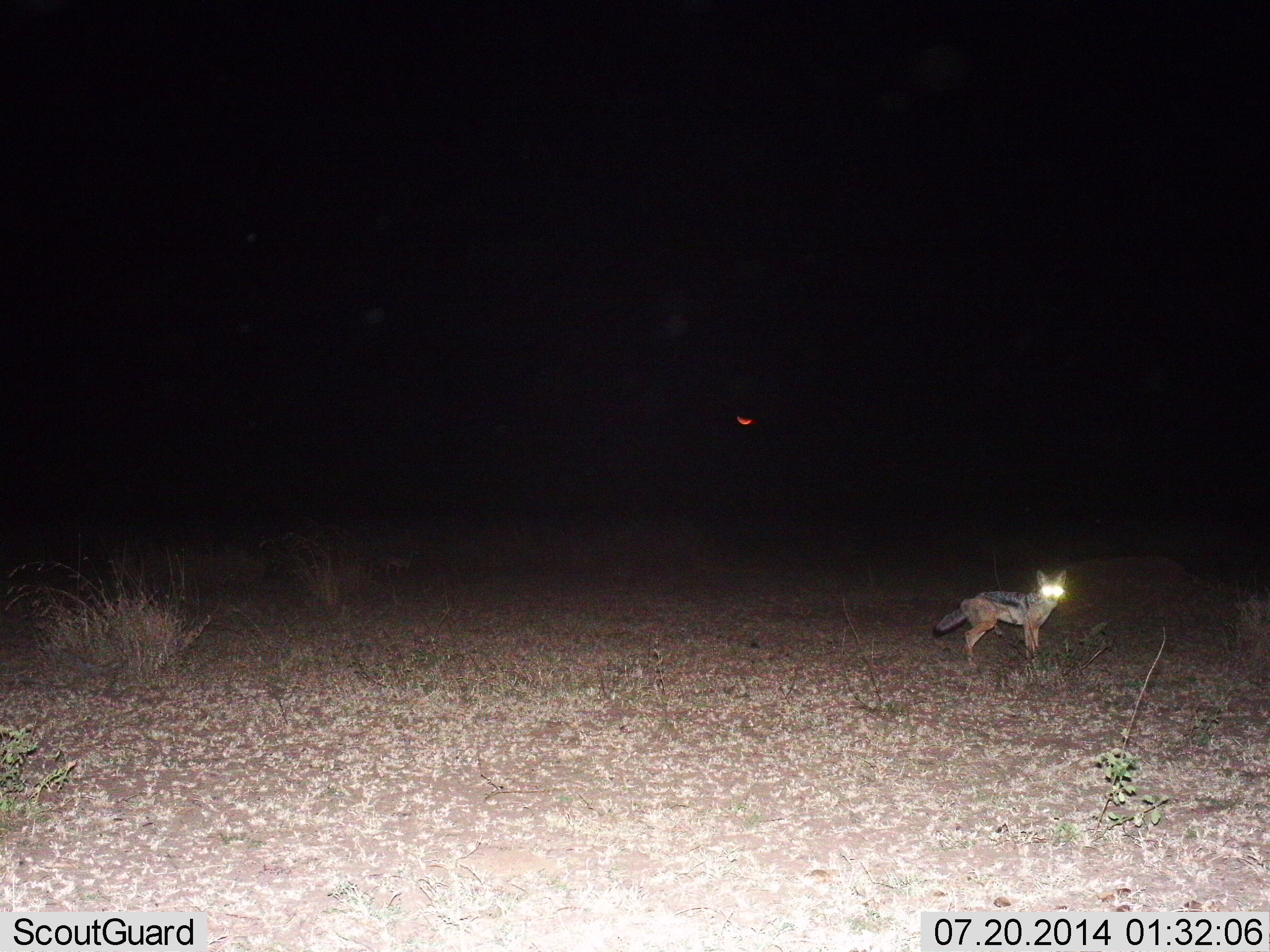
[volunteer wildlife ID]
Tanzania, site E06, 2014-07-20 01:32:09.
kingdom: Animalia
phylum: Chordata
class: Mammalia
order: Carnivora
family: Canidae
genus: Lupulella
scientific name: Lupulella mesomelas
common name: black-backed jackal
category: jackal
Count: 1.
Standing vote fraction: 100%.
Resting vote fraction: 0%.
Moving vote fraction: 0%.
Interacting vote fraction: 0%.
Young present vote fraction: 0%.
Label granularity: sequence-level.